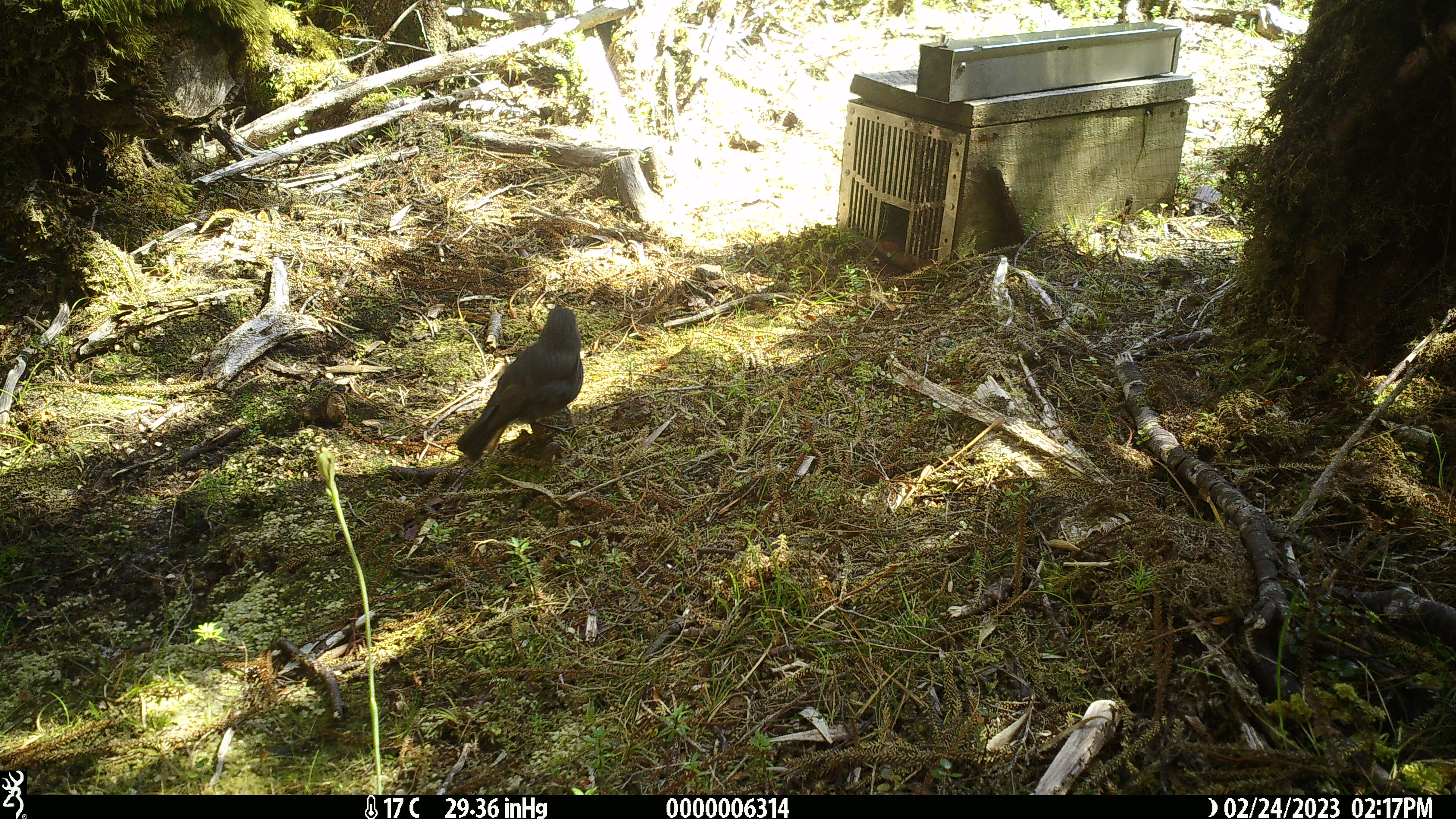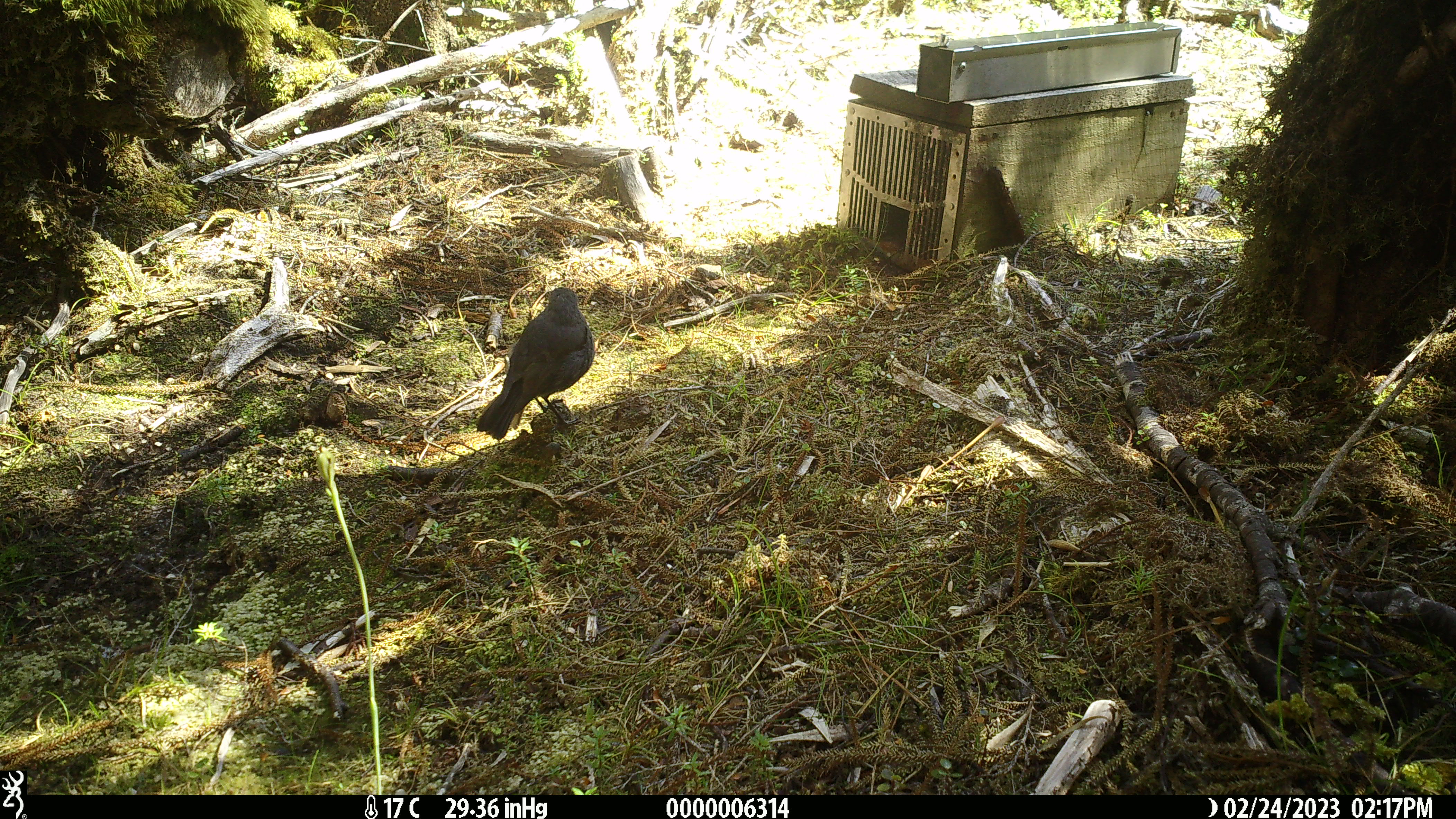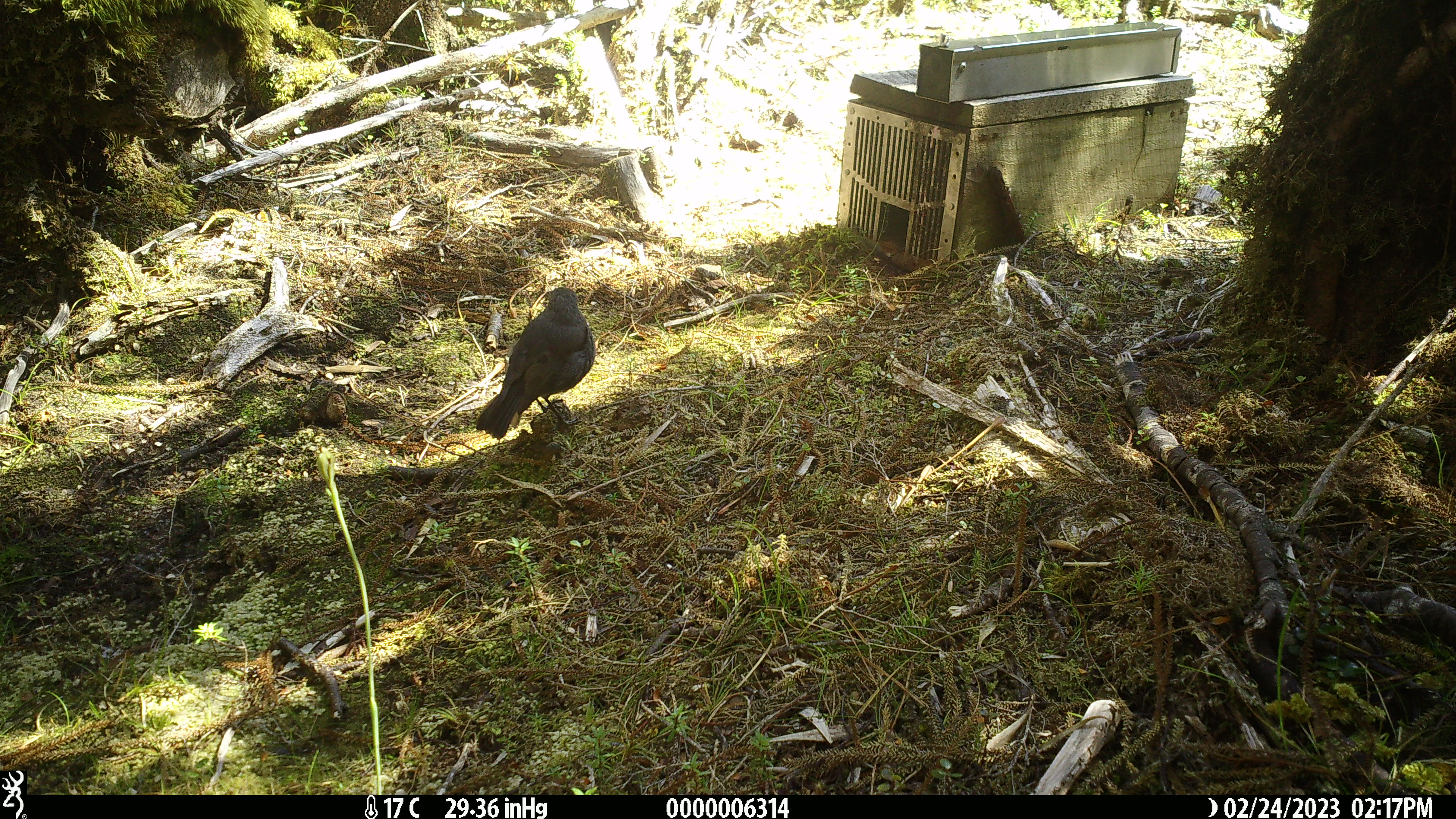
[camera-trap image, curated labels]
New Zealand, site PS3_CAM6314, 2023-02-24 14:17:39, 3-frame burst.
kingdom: Animalia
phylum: Chordata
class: Aves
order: Passeriformes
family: Petroicidae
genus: Petroica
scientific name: Petroica australis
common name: new zealand robin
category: robin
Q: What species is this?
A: Robin (new zealand robin) (Petroica australis).